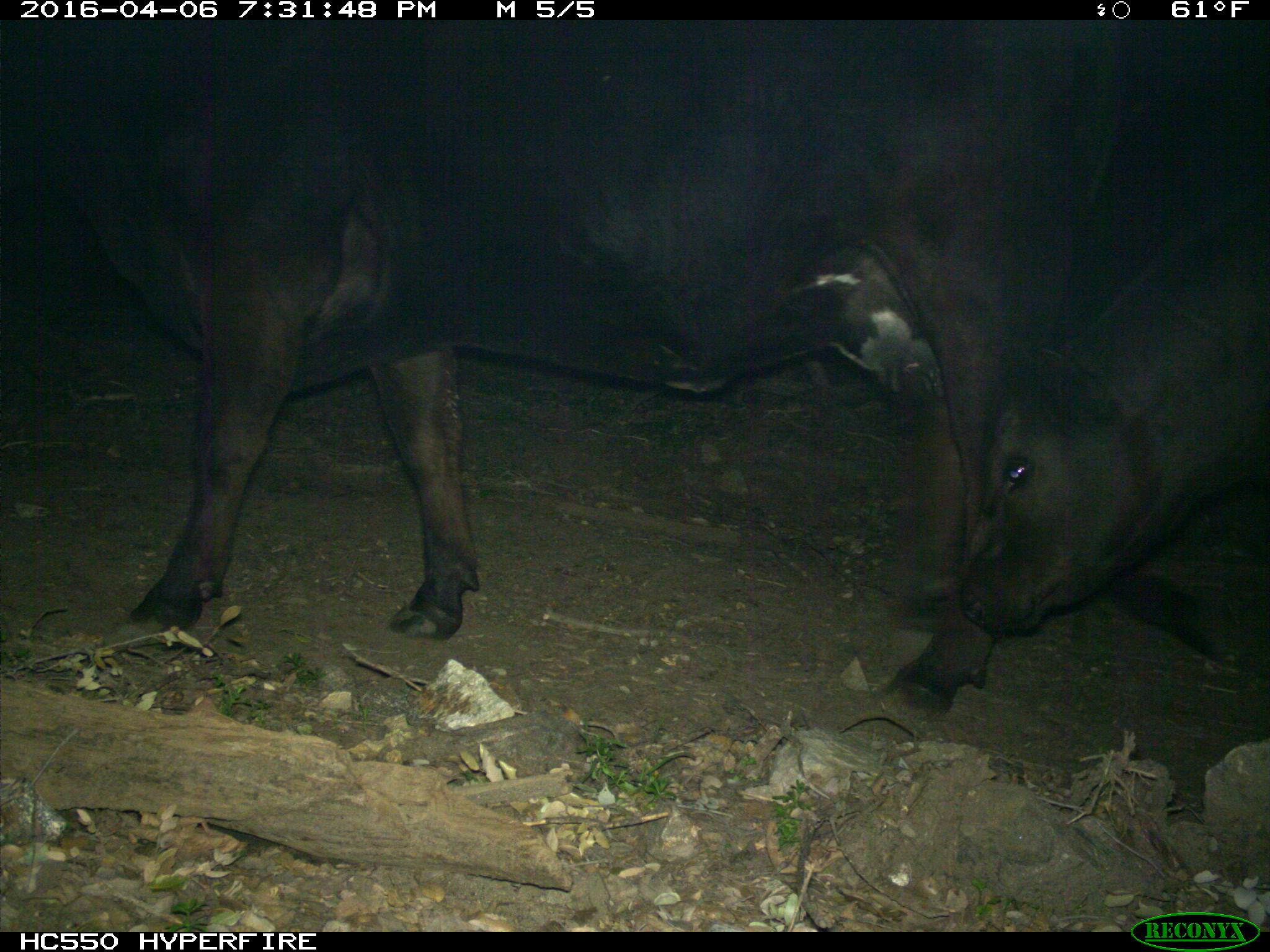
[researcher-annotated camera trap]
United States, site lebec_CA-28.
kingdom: Animalia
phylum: Chordata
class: Mammalia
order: Artiodactyla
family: Bovidae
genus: Bos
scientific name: Bos taurus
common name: domestic cow